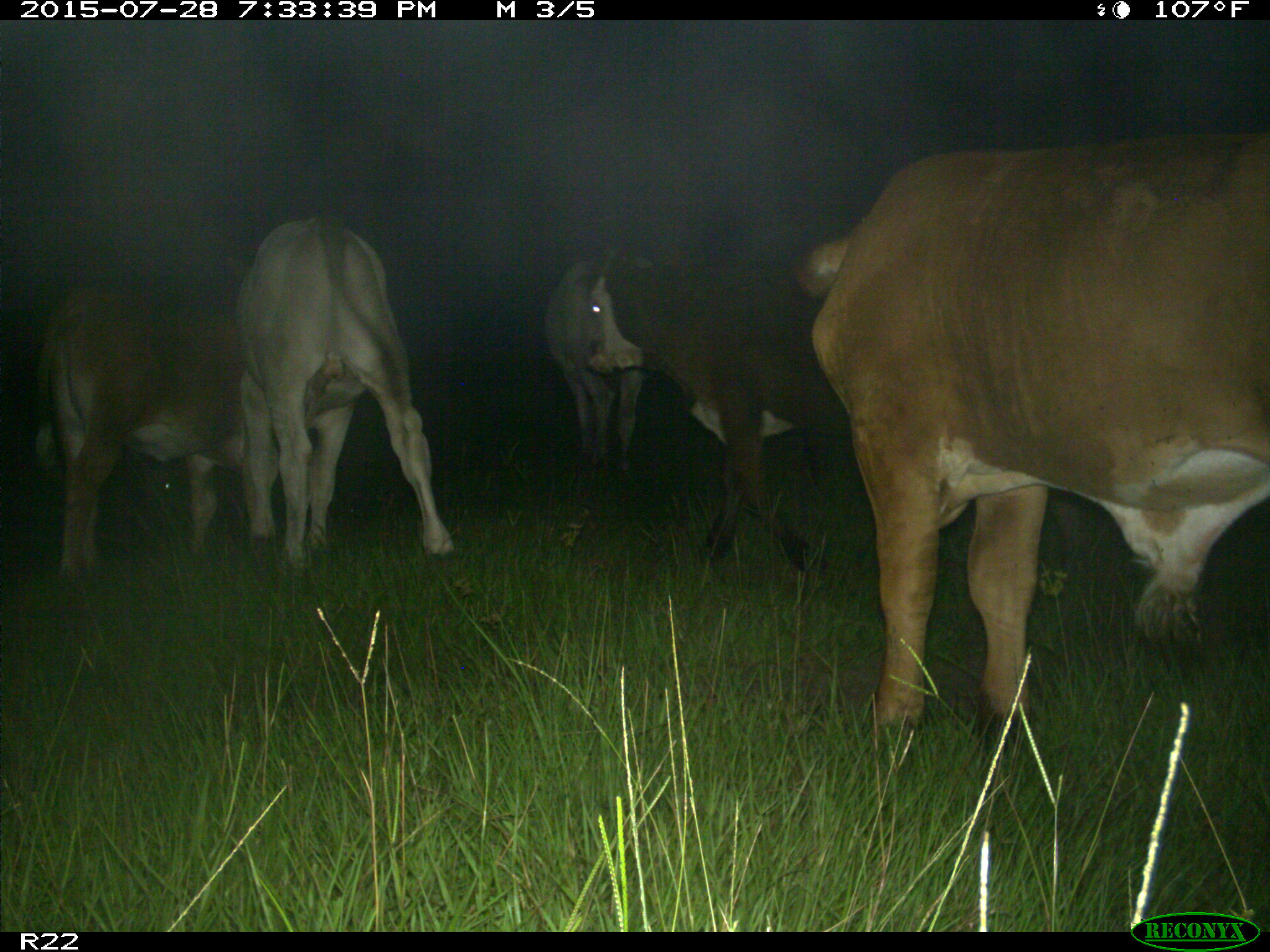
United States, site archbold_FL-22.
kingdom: Animalia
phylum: Chordata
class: Mammalia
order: Artiodactyla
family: Bovidae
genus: Bos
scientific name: Bos taurus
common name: domestic cow